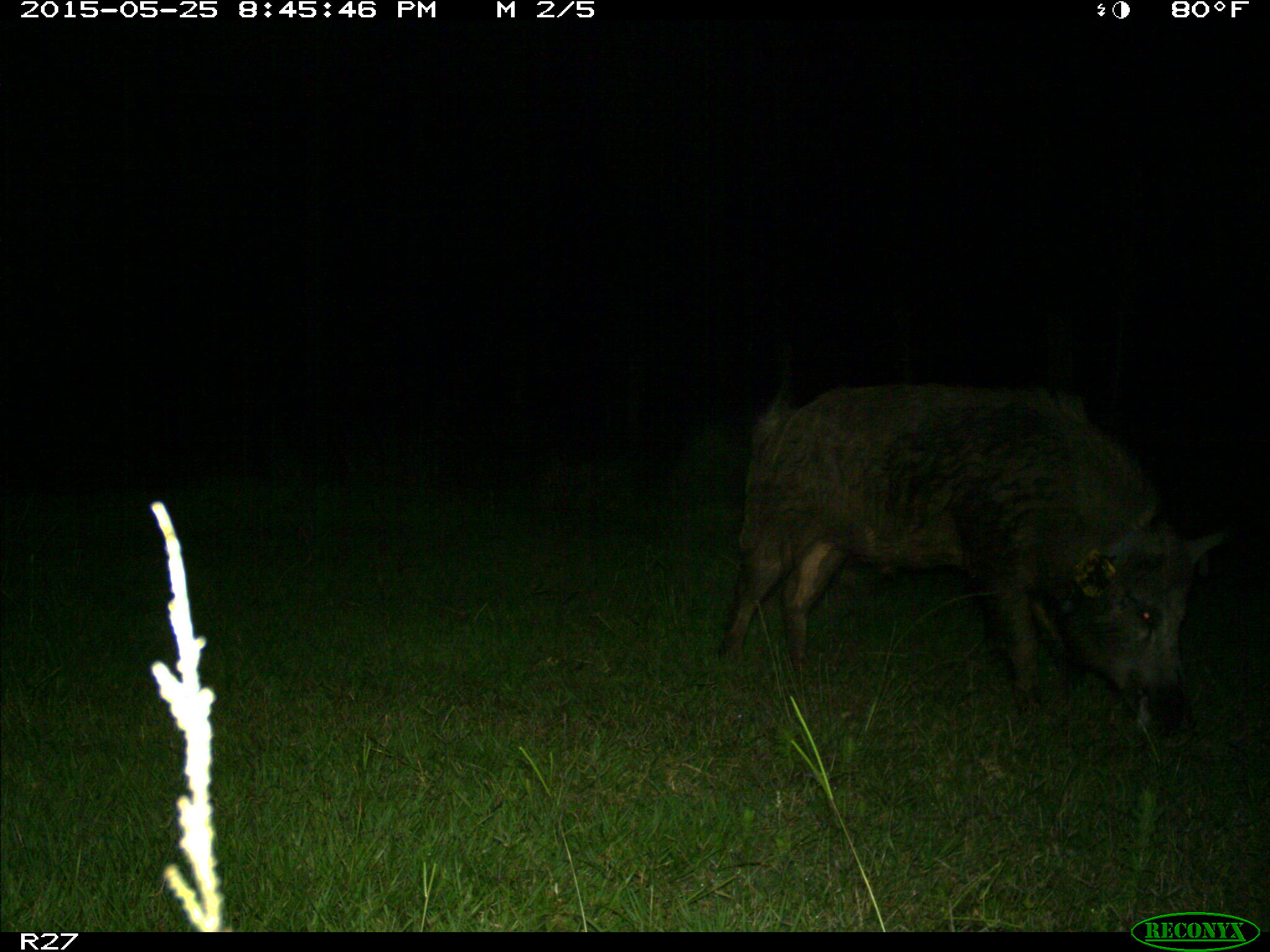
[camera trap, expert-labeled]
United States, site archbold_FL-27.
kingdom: Animalia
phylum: Chordata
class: Mammalia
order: Artiodactyla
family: Suidae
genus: Sus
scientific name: Sus scrofa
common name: wild boar